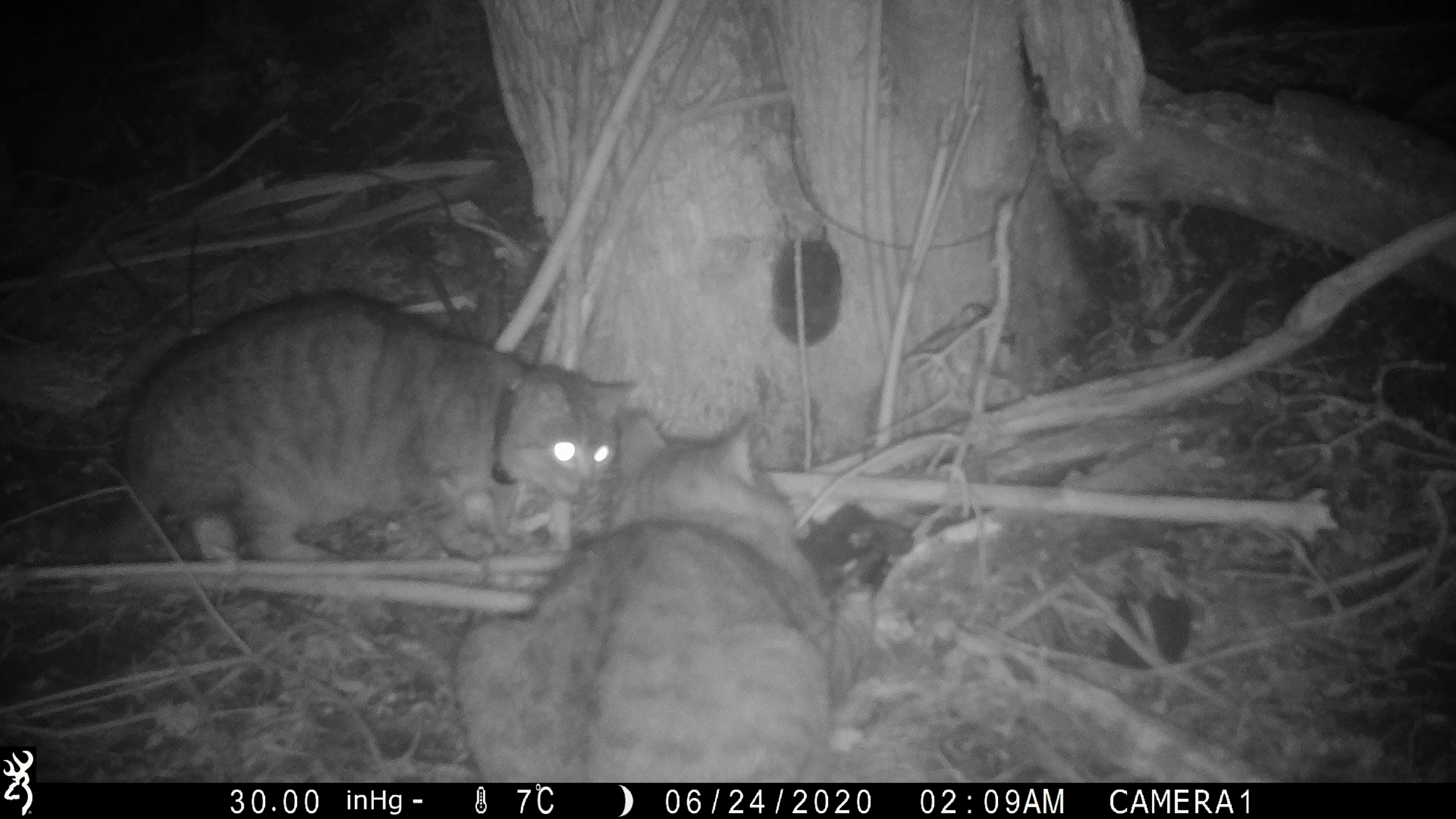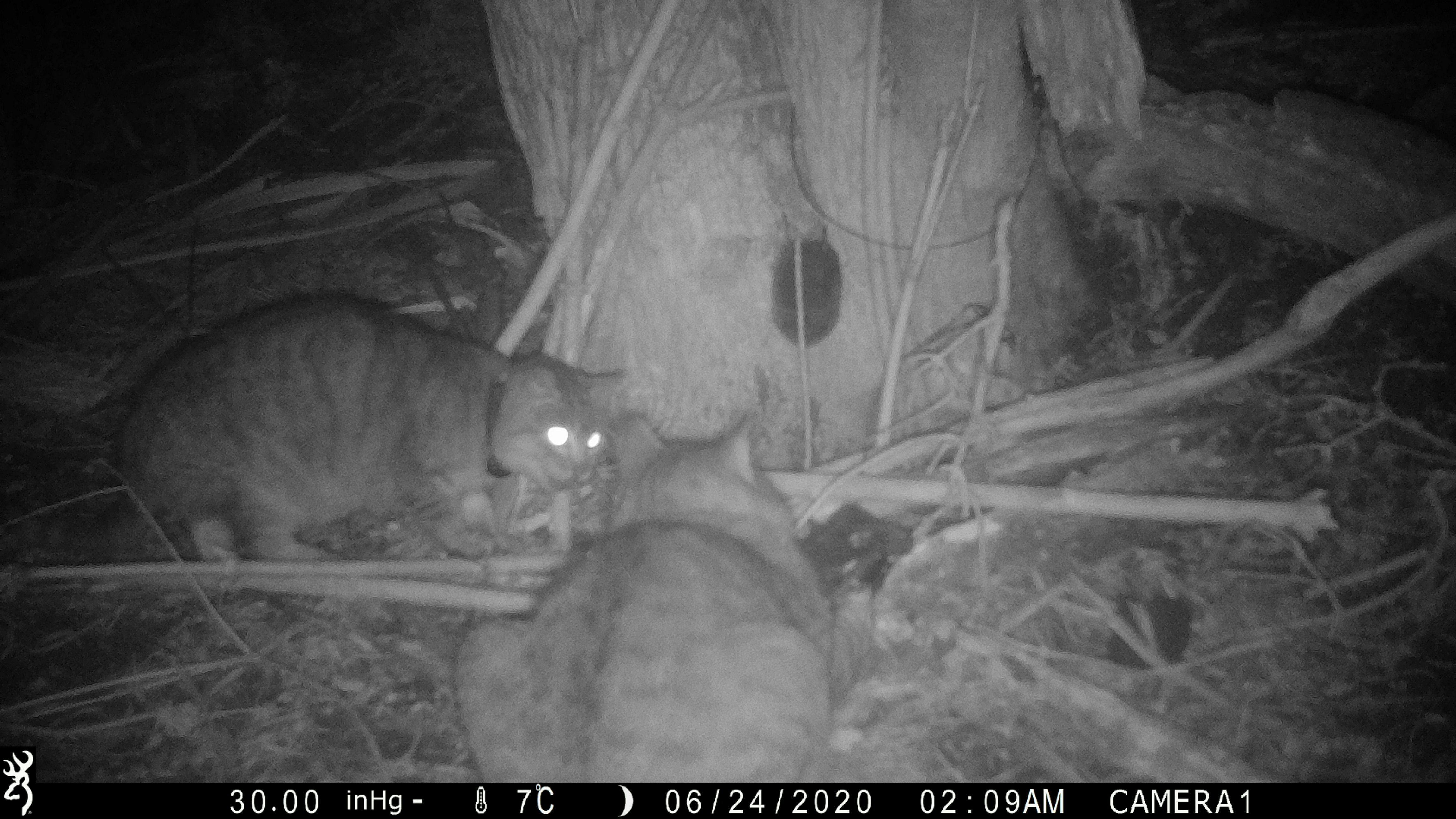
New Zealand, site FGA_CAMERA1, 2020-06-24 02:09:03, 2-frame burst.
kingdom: Animalia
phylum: Chordata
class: Mammalia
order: Carnivora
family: Felidae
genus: Felis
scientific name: Felis catus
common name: domestic cat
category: cat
Cat (domestic cat) (Felis catus).